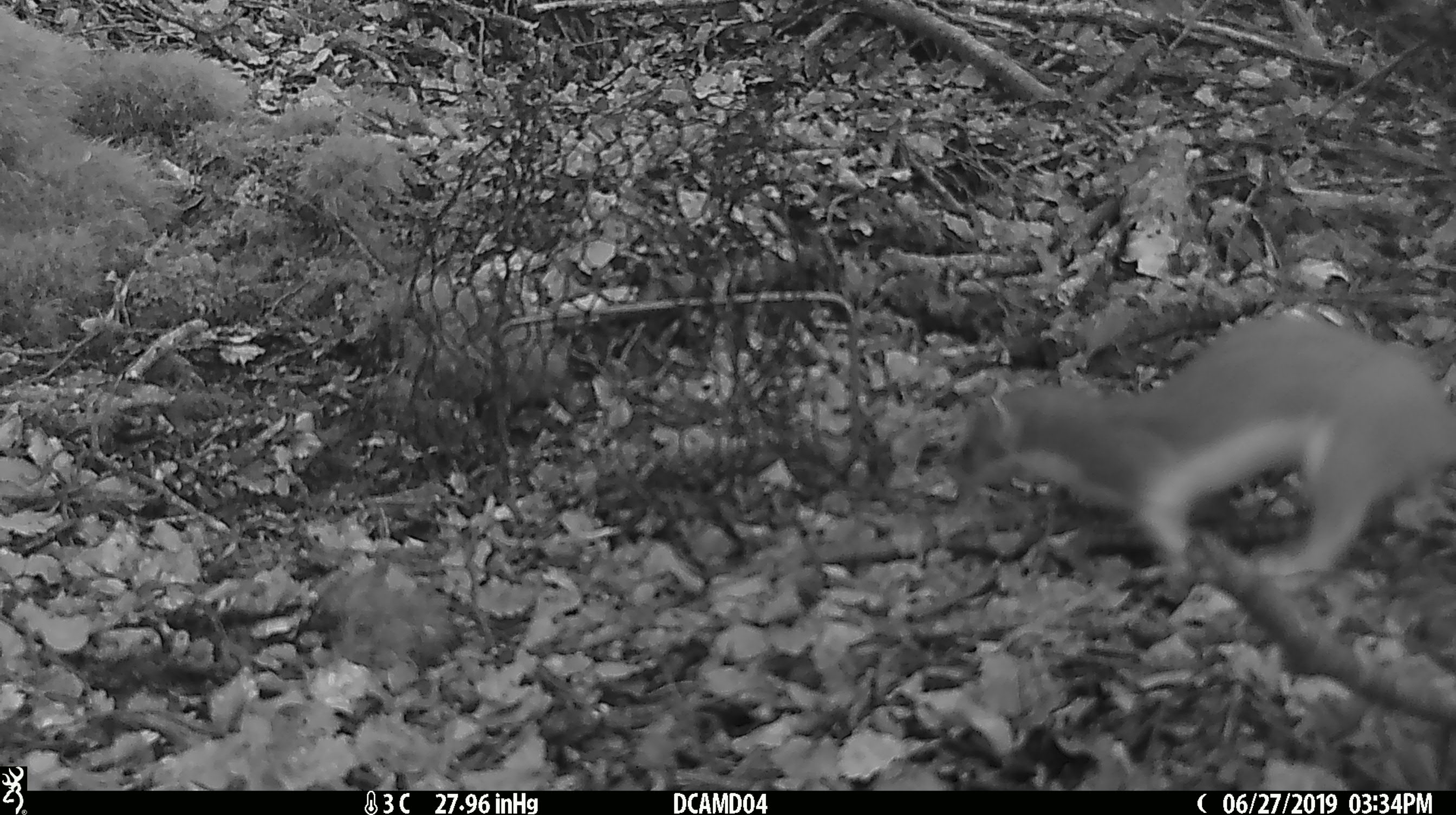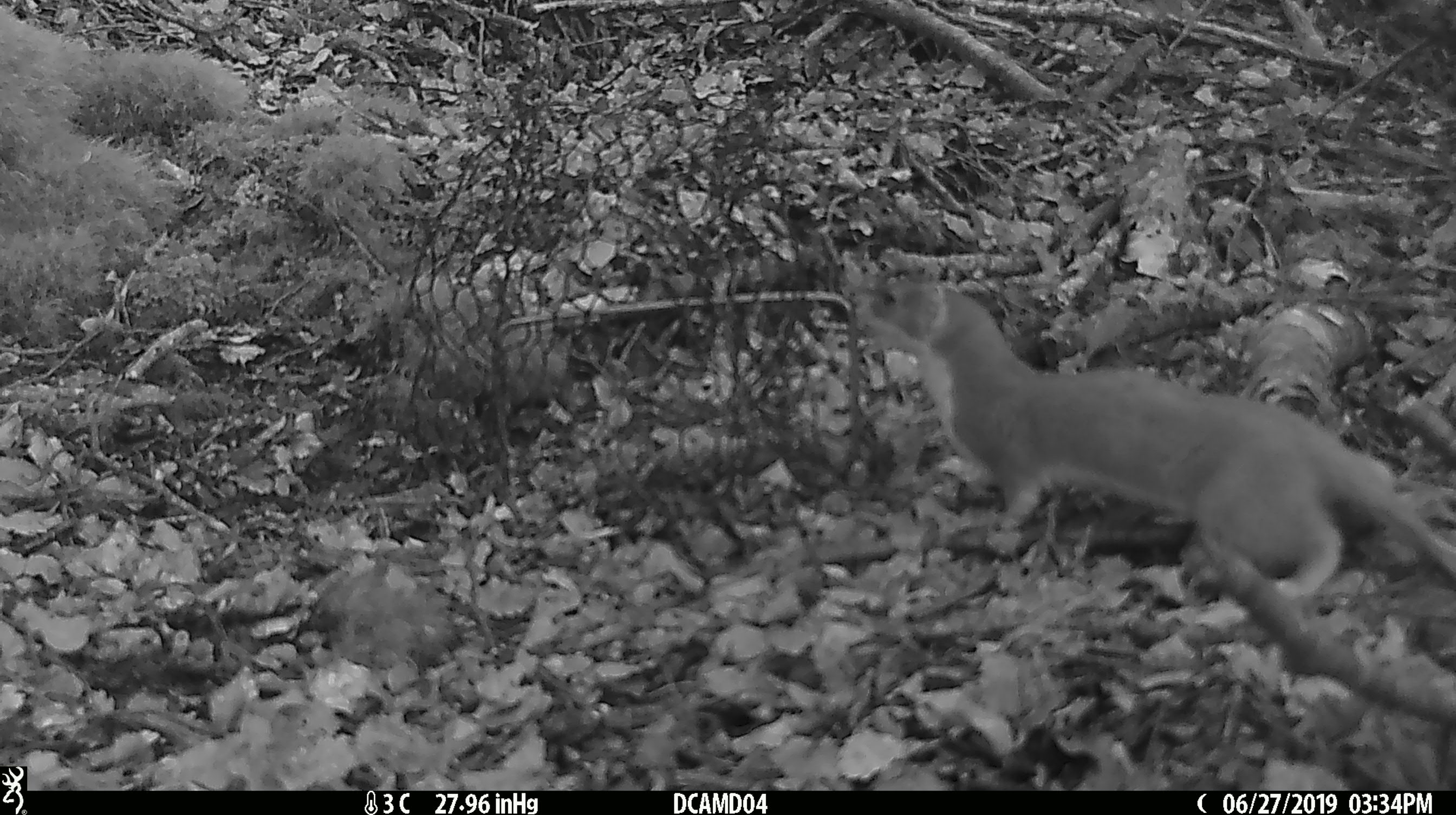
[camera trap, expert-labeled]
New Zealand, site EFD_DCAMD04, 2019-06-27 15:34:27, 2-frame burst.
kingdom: Animalia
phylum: Chordata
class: Mammalia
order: Carnivora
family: Mustelidae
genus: Mustela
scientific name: Mustela erminea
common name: stoat